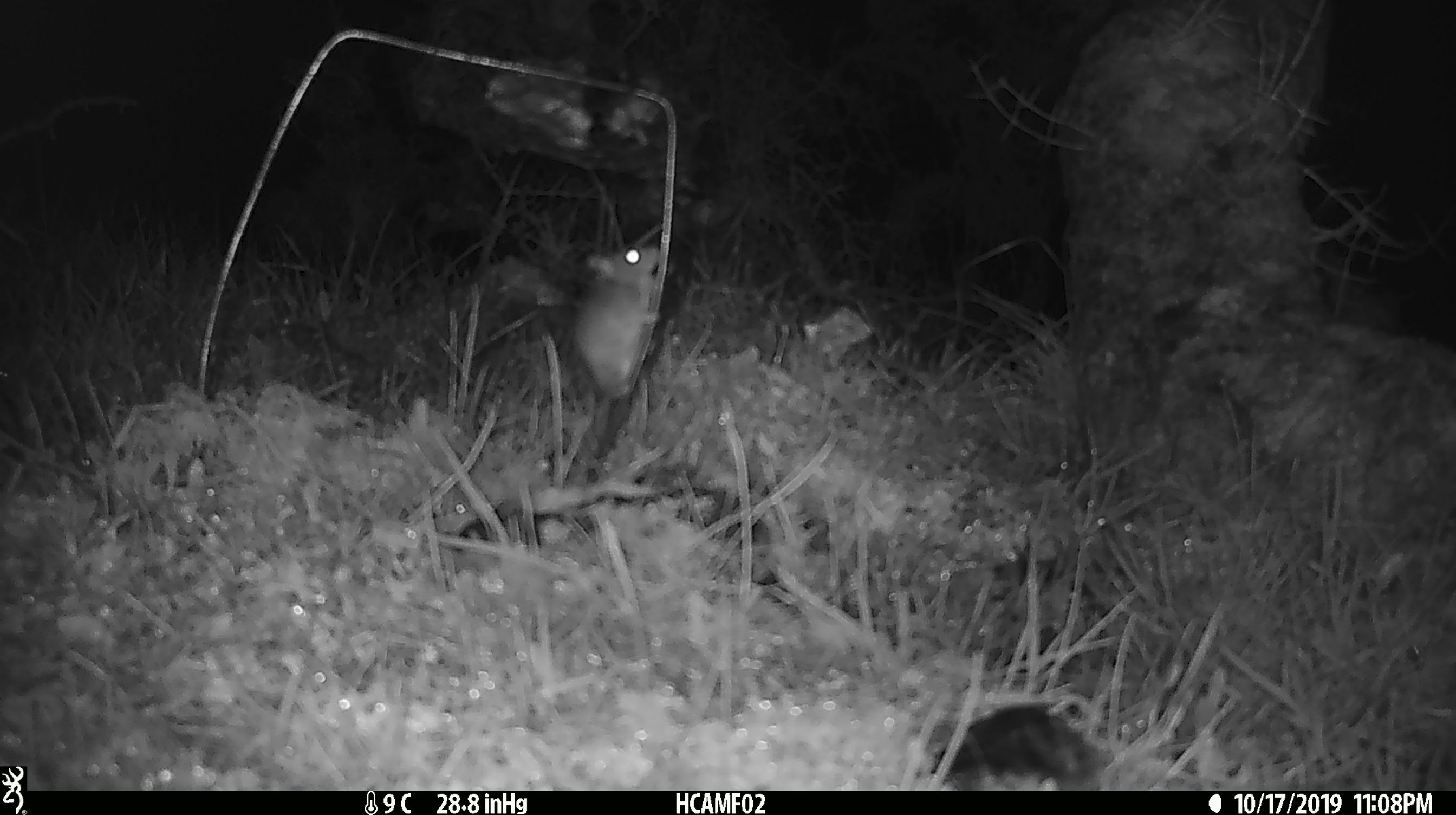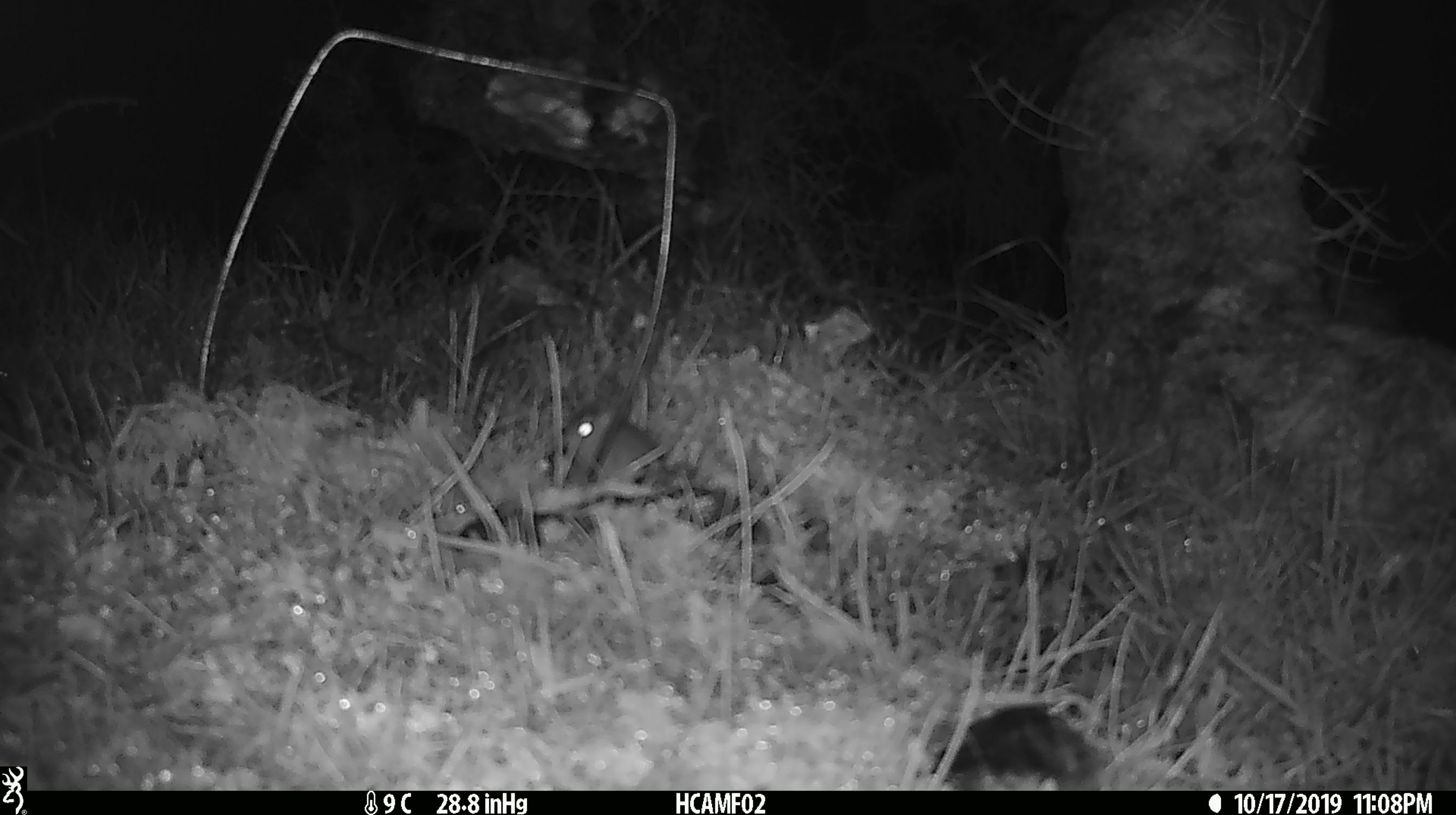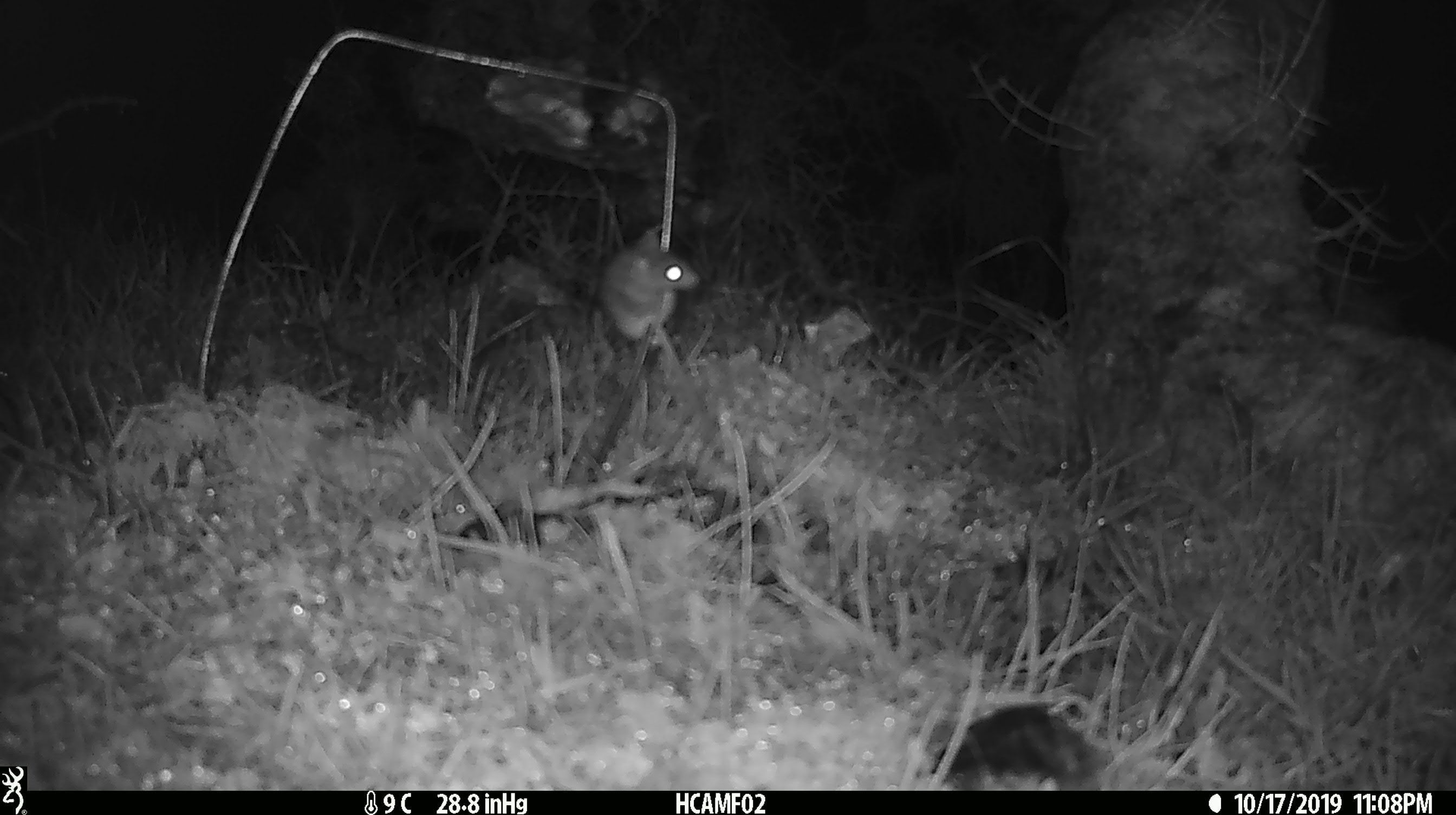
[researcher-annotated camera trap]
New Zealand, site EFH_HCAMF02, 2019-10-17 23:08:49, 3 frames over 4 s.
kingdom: Animalia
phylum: Chordata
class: Mammalia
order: Rodentia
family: Muridae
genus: Mus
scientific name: Mus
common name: mouse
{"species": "mouse (Mus)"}